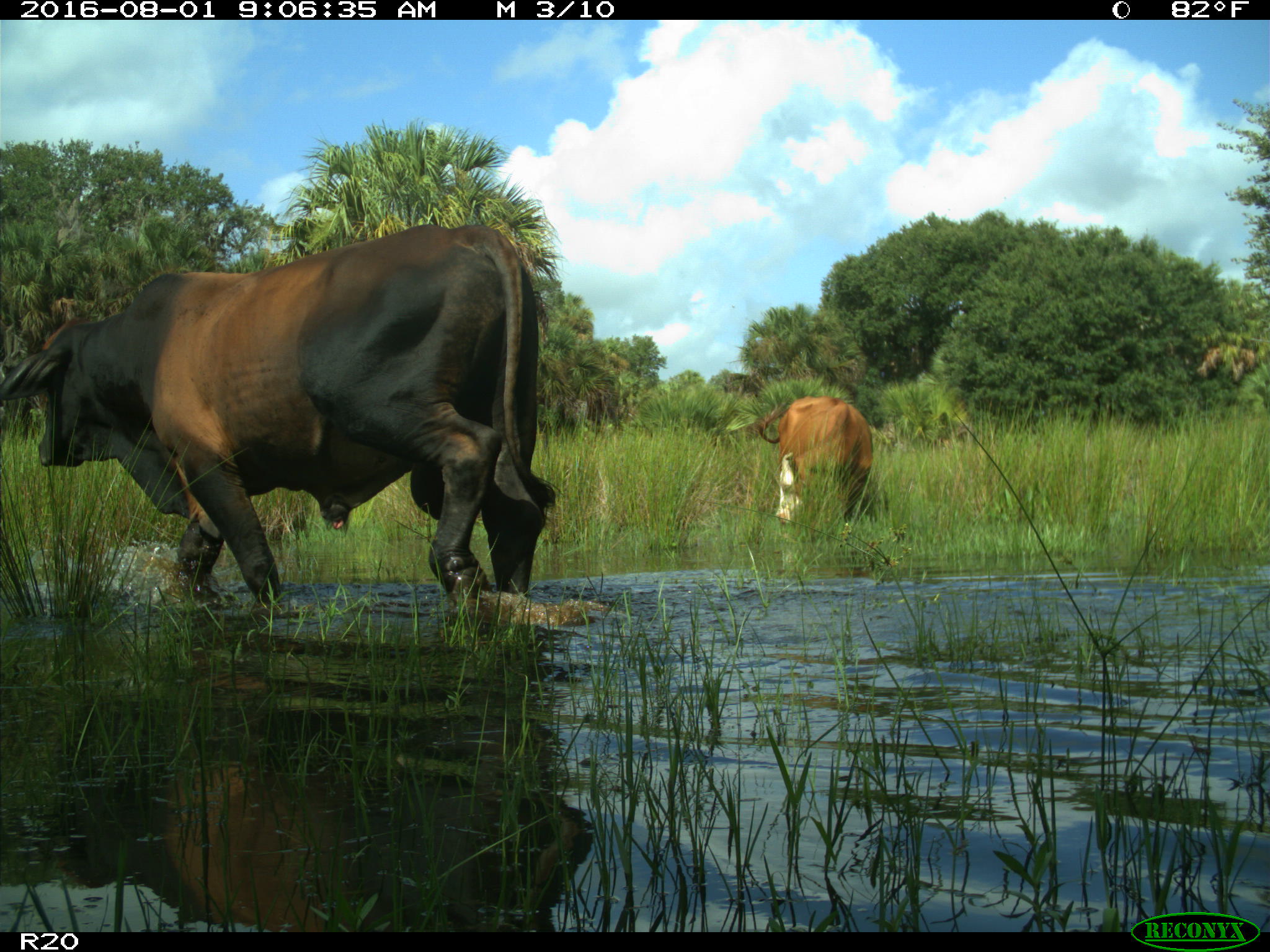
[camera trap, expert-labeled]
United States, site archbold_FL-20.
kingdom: Animalia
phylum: Chordata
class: Mammalia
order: Artiodactyla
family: Bovidae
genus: Bos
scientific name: Bos taurus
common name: domestic cow